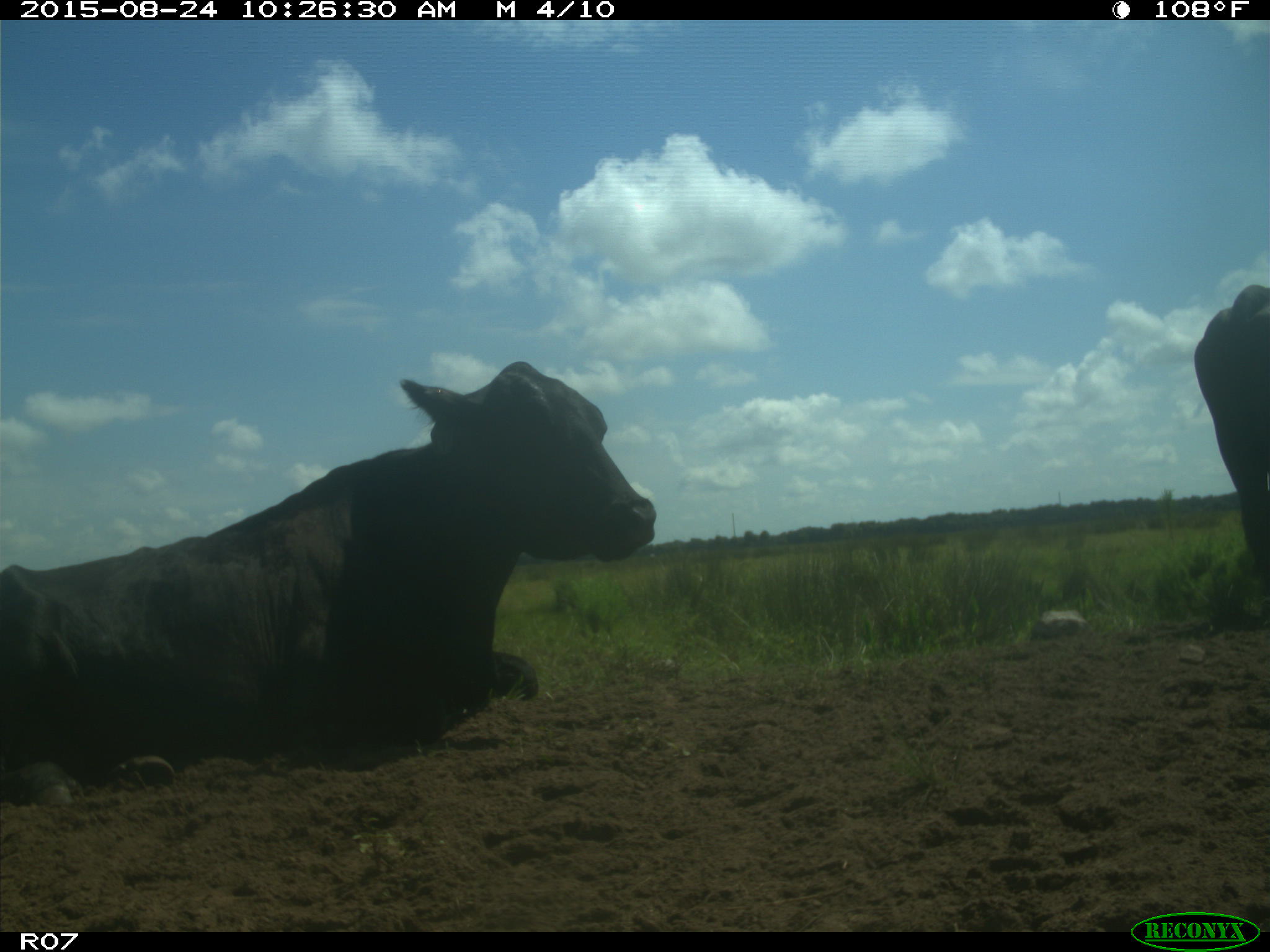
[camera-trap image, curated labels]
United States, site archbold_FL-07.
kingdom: Animalia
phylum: Chordata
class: Mammalia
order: Artiodactyla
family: Bovidae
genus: Bos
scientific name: Bos taurus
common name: domestic cow